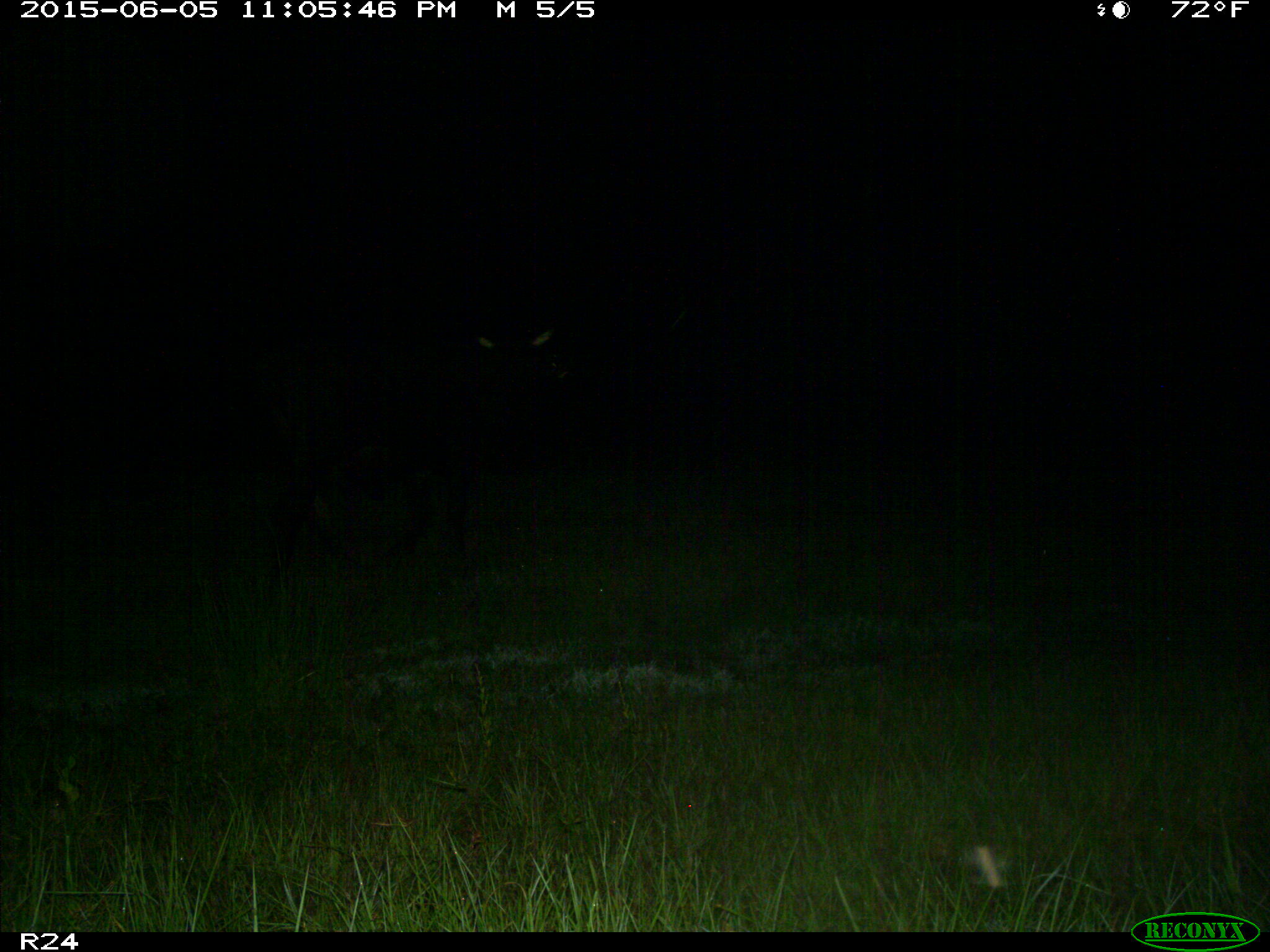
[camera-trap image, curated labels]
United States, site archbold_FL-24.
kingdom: Animalia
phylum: Chordata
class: Mammalia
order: Artiodactyla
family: Bovidae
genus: Bos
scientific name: Bos taurus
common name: domestic cow